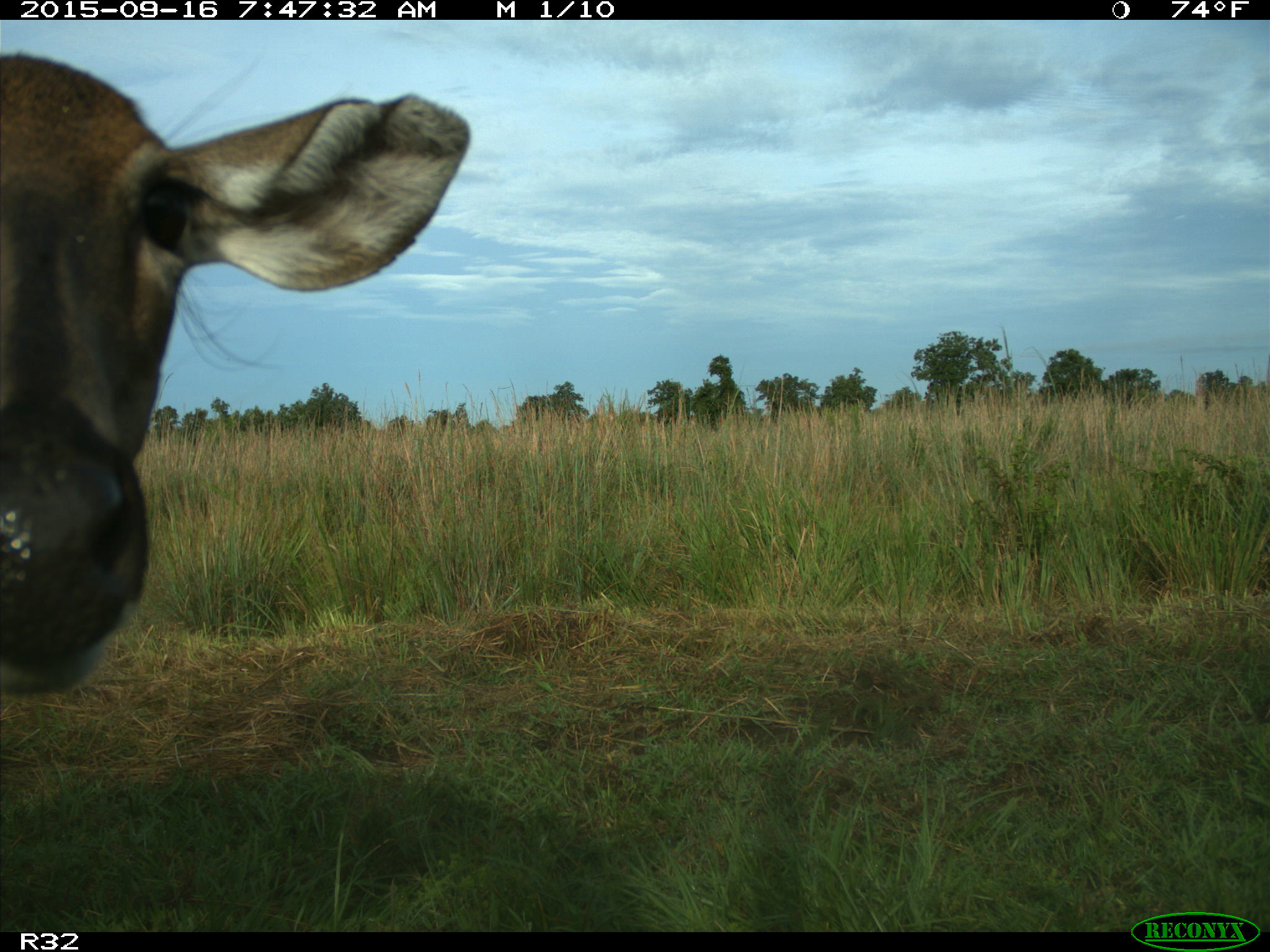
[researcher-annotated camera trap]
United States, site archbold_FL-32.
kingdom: Animalia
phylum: Chordata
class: Mammalia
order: Artiodactyla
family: Bovidae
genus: Bos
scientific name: Bos taurus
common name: domestic cow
Bos taurus (domestic cow).